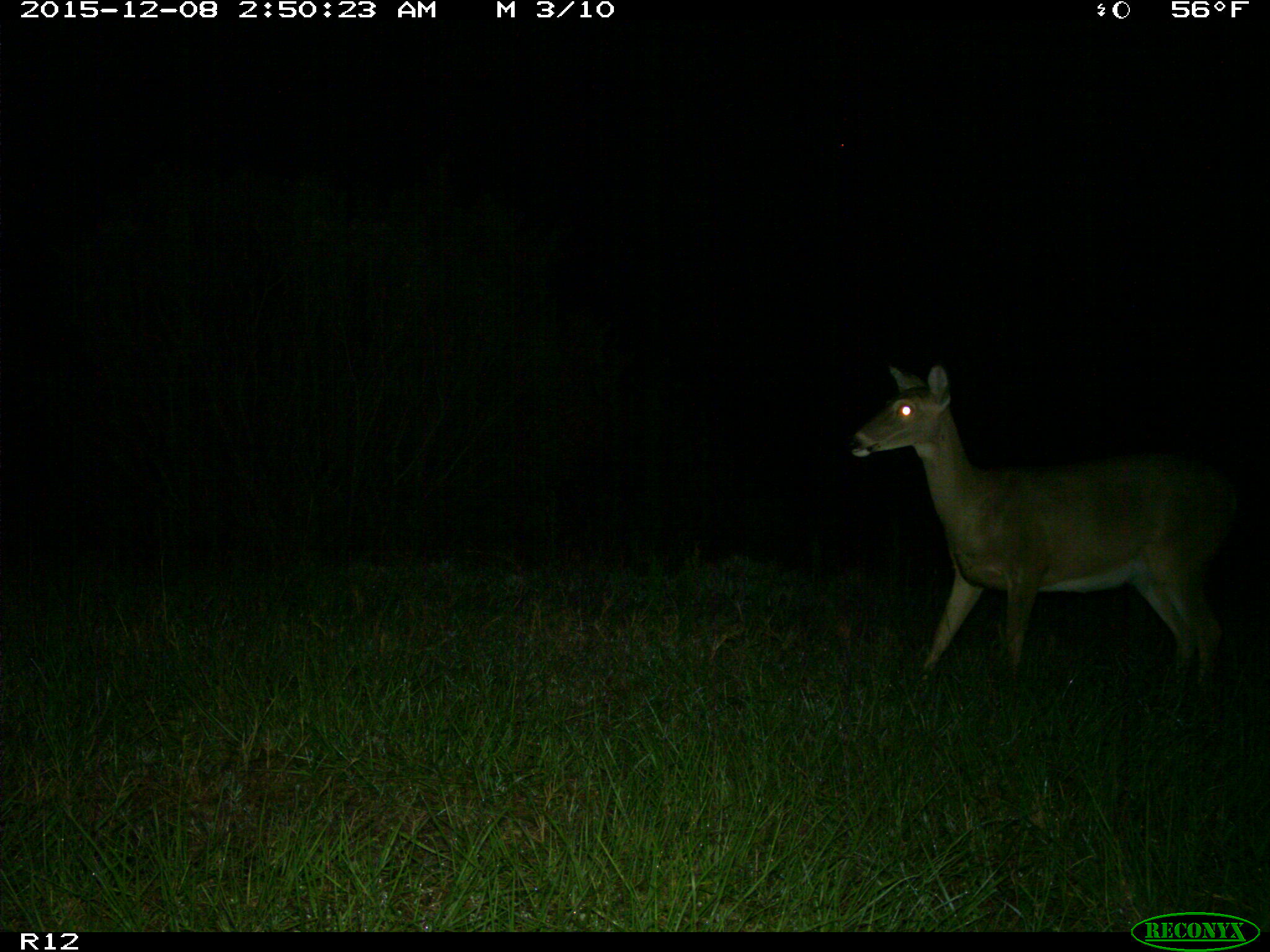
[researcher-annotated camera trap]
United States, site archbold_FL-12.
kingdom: Animalia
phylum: Chordata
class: Mammalia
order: Artiodactyla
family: Cervidae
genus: Odocoileus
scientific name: Odocoileus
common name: deer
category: unidentified deer